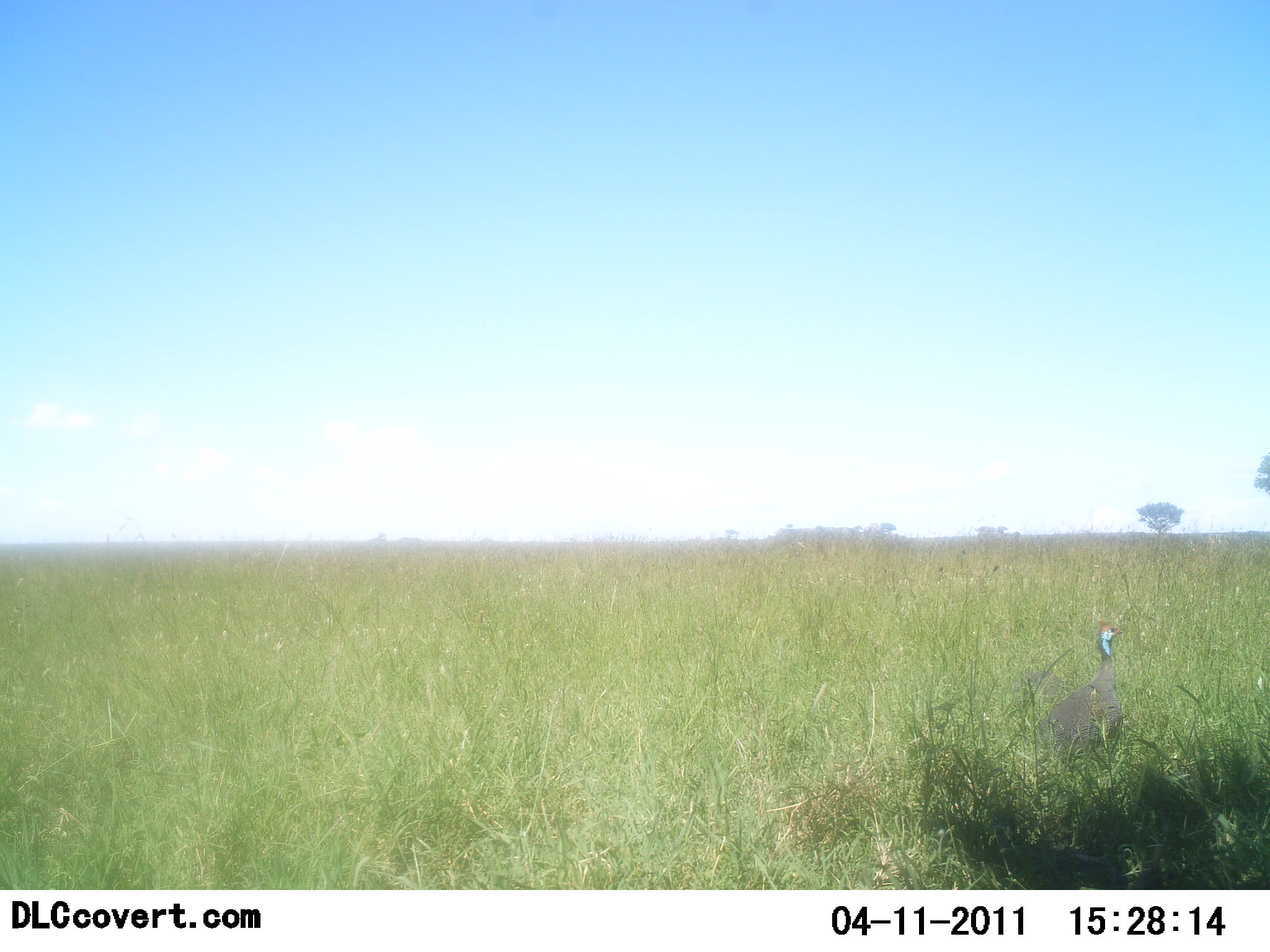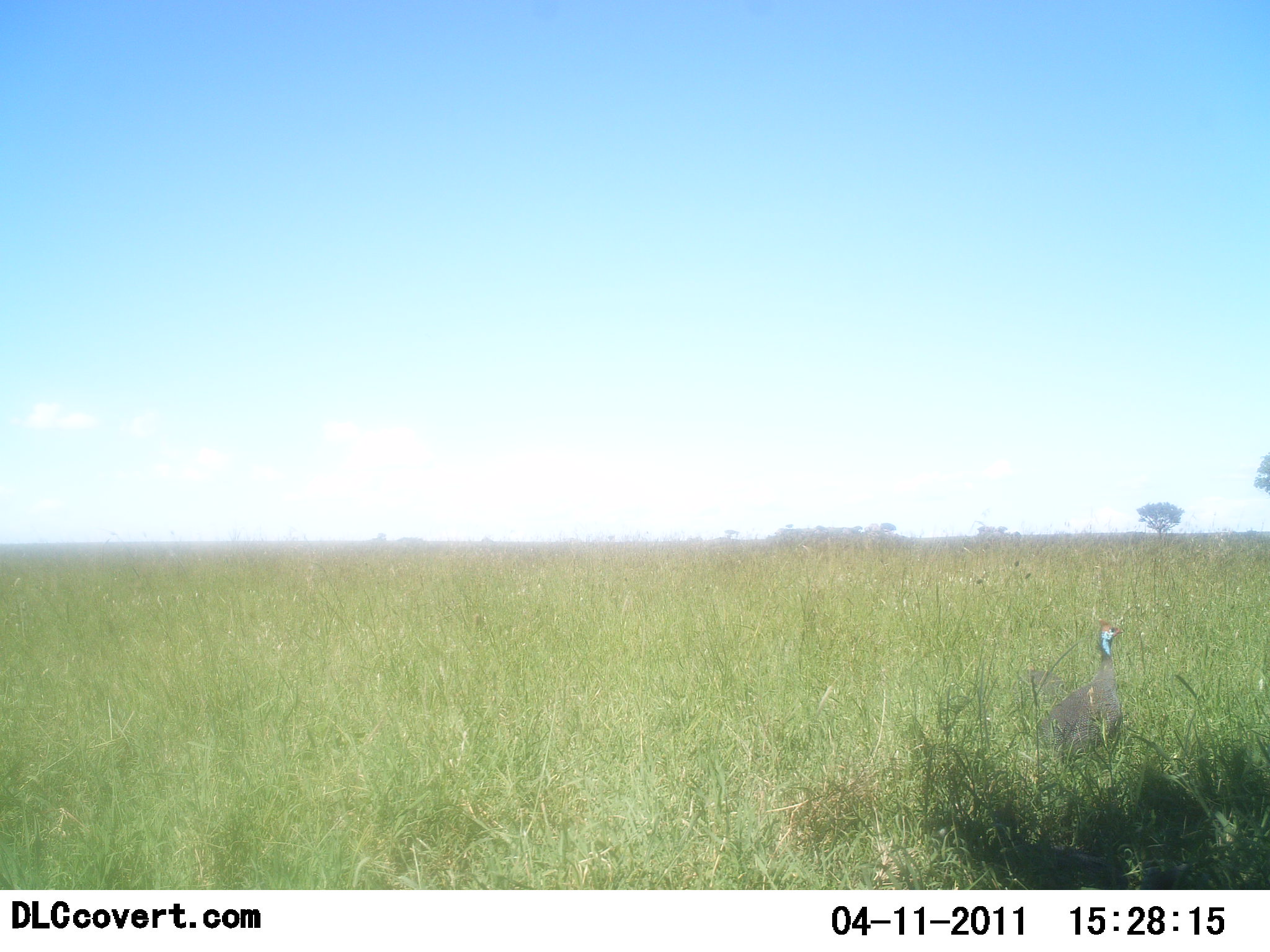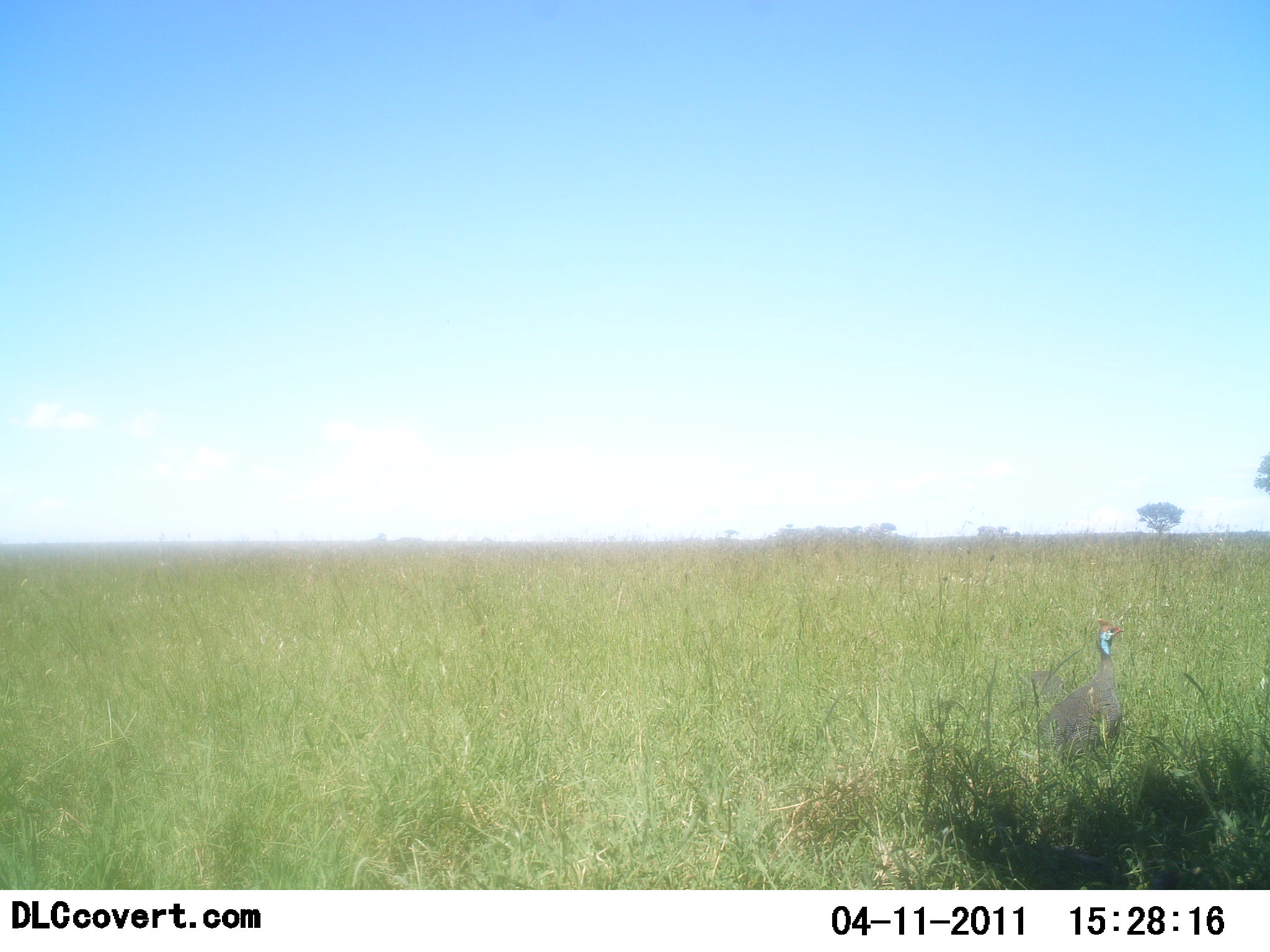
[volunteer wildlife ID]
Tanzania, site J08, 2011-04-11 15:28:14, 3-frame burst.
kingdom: Animalia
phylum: Chordata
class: Aves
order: Galliformes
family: Numididae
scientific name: Numididae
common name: guinea fowl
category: guineafowl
Guineafowl (guinea fowl) (Numididae), count 1. Behavior (volunteer vote fractions): standing 86%, resting 0%, moving 14%, interacting 0%. Young present (vote fraction): 0%. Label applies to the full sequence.